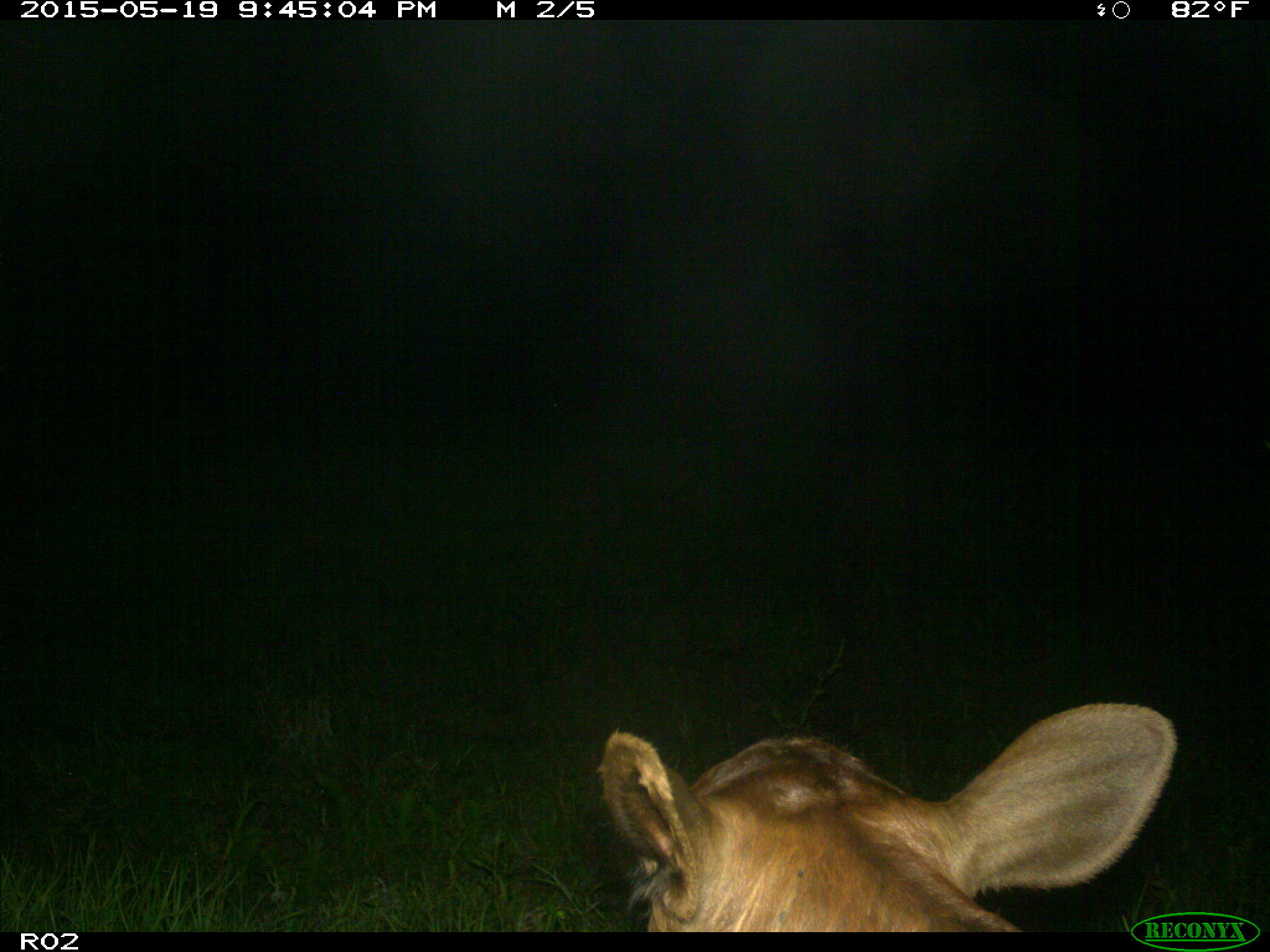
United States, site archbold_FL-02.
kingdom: Animalia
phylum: Chordata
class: Mammalia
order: Artiodactyla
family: Bovidae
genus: Bos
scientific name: Bos taurus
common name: domestic cow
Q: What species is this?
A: Bos taurus (domestic cow).